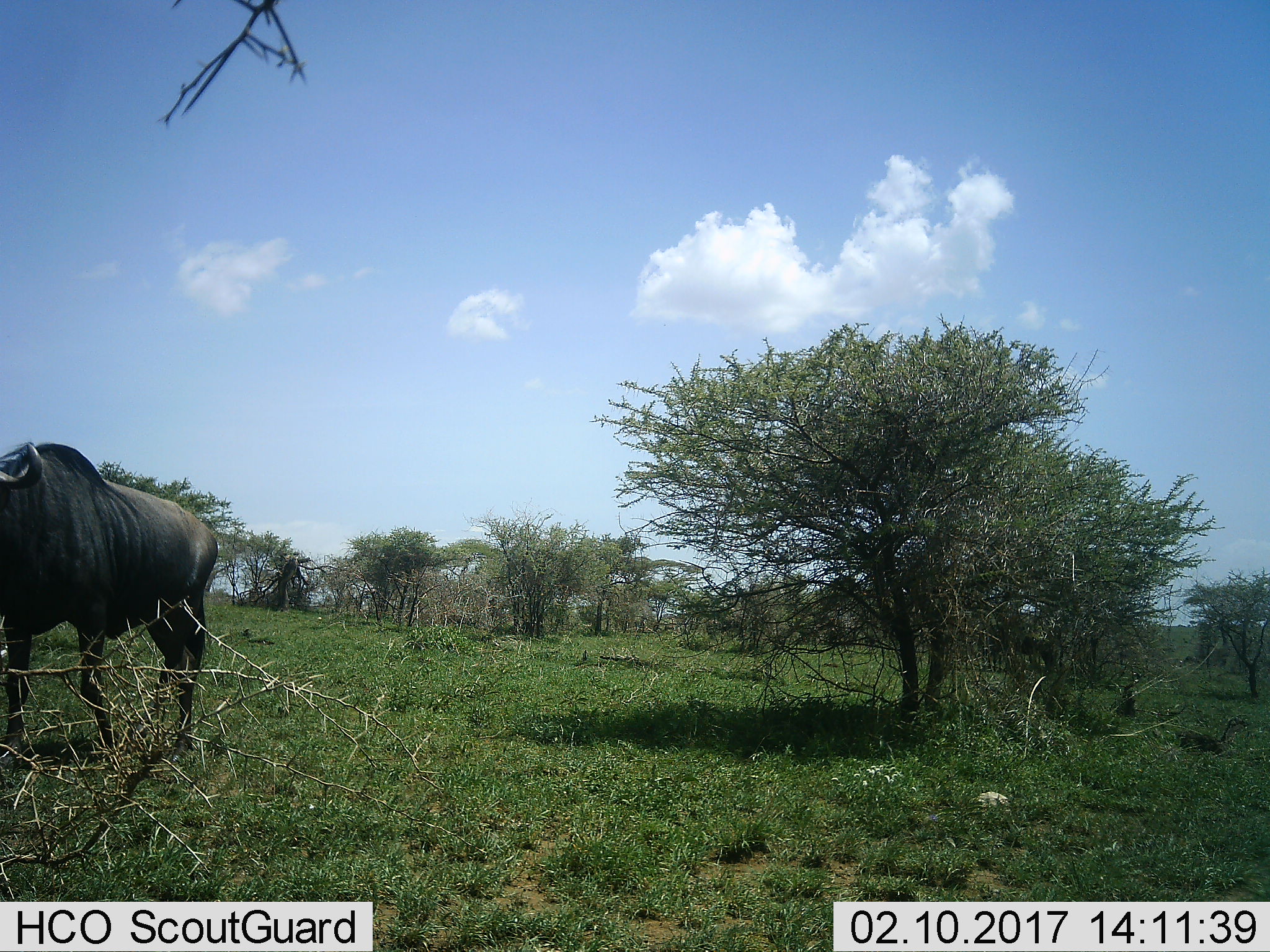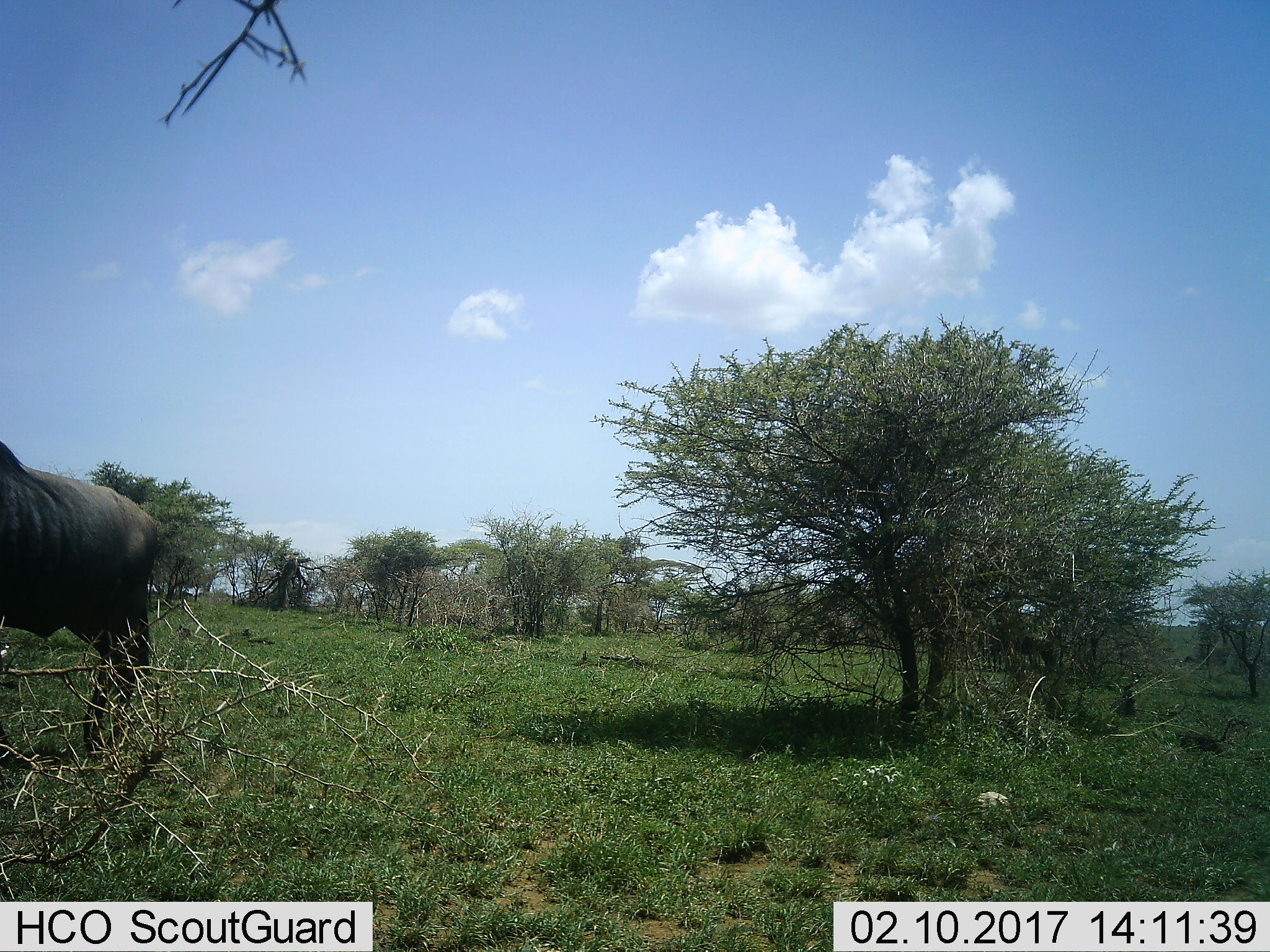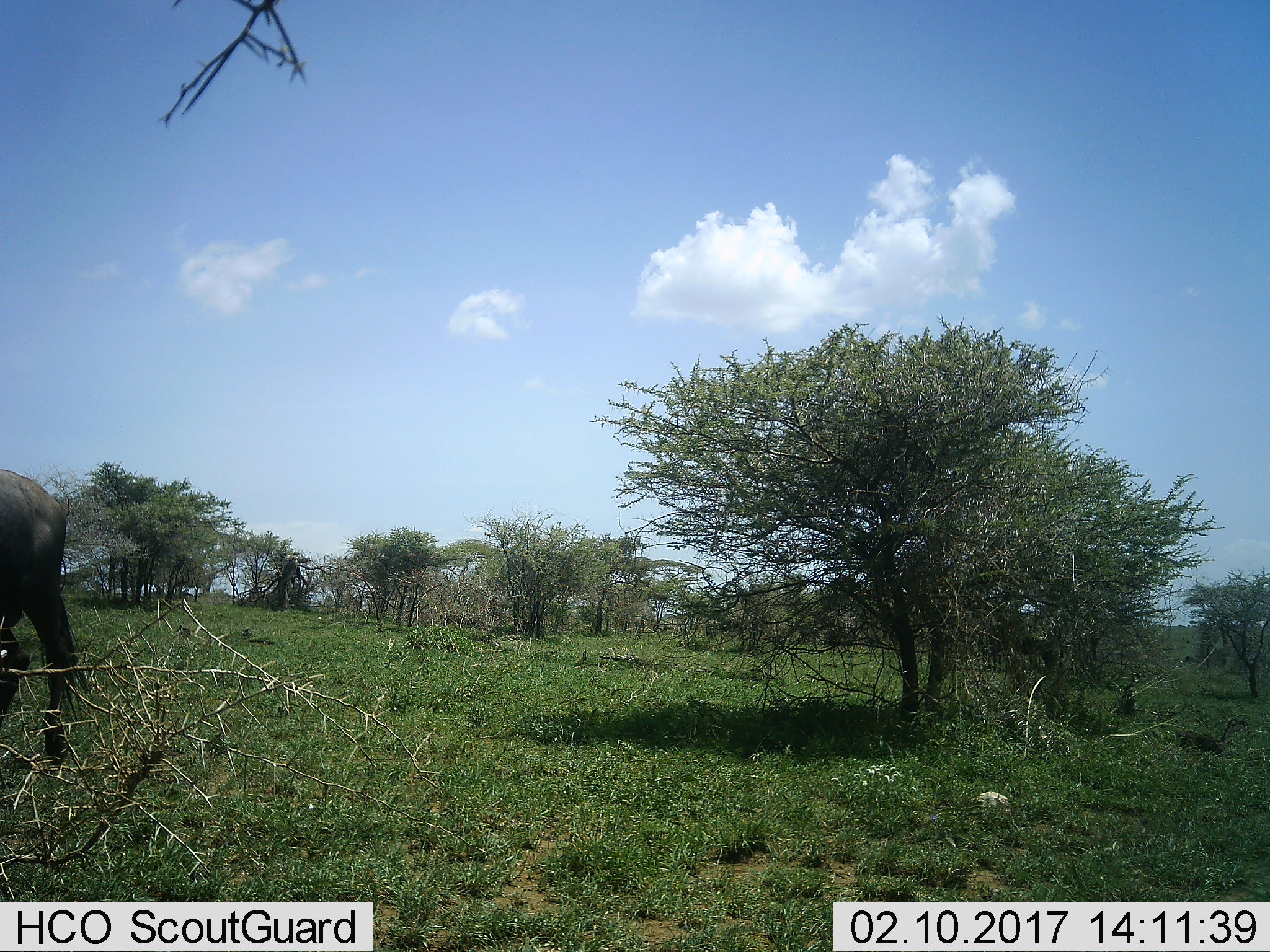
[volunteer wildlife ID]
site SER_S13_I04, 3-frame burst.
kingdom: Animalia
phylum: Chordata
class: Mammalia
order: Artiodactyla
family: Bovidae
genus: Connochaetes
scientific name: Connochaetes taurinus taurinus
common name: blue wildebeest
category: wildebeestblue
Wildebeestblue (blue wildebeest) (Connochaetes taurinus taurinus), count 1. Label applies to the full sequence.